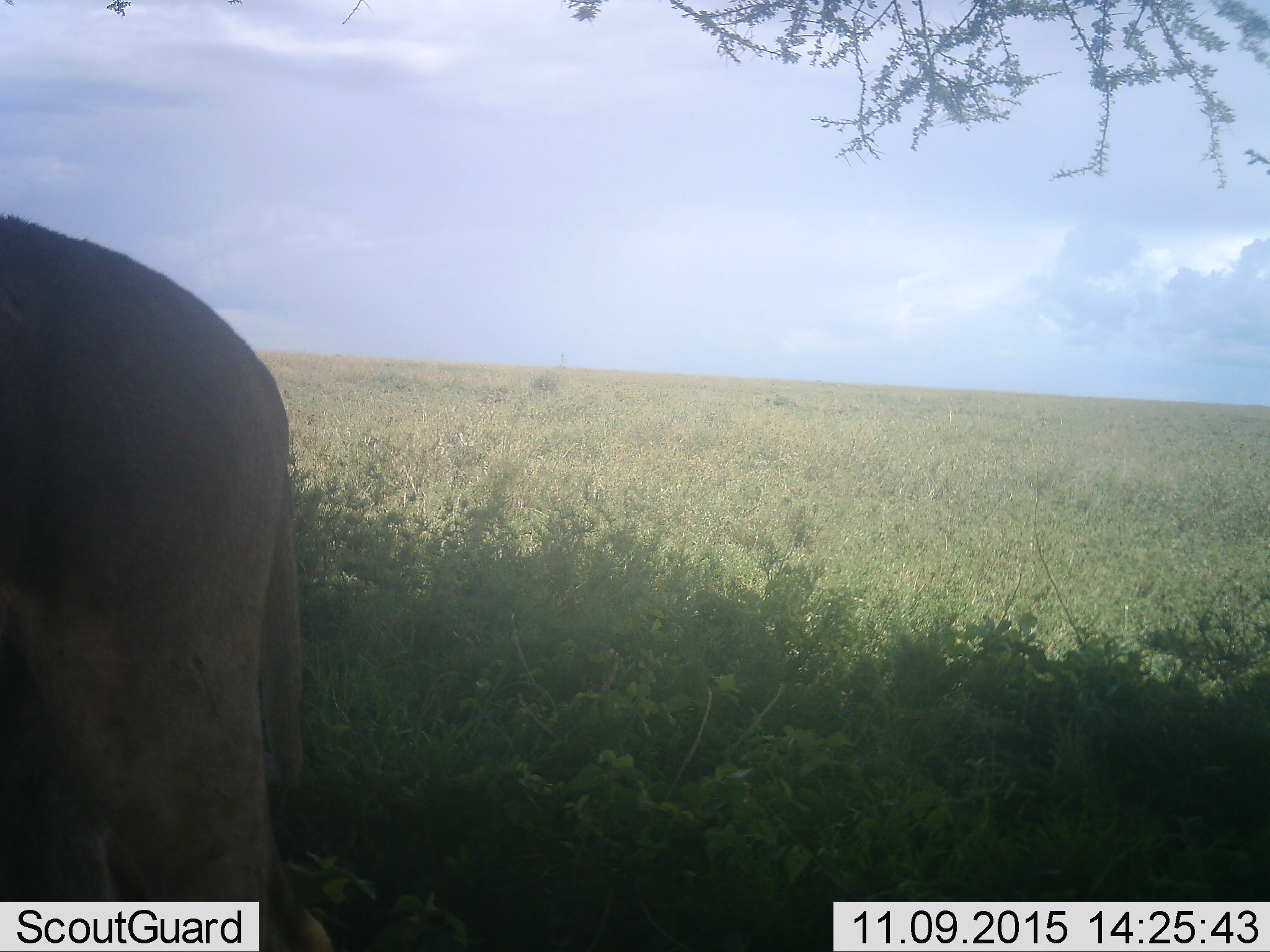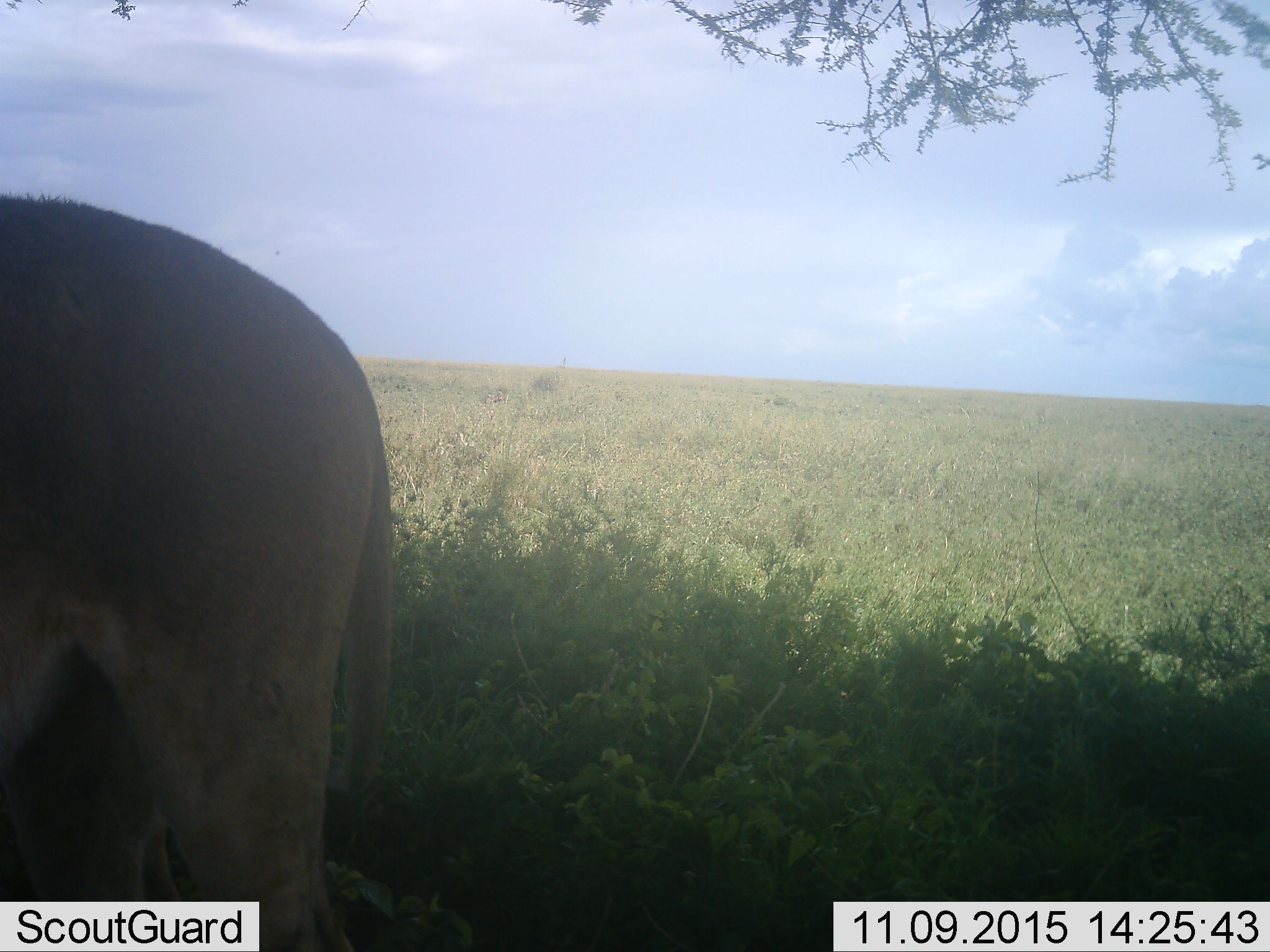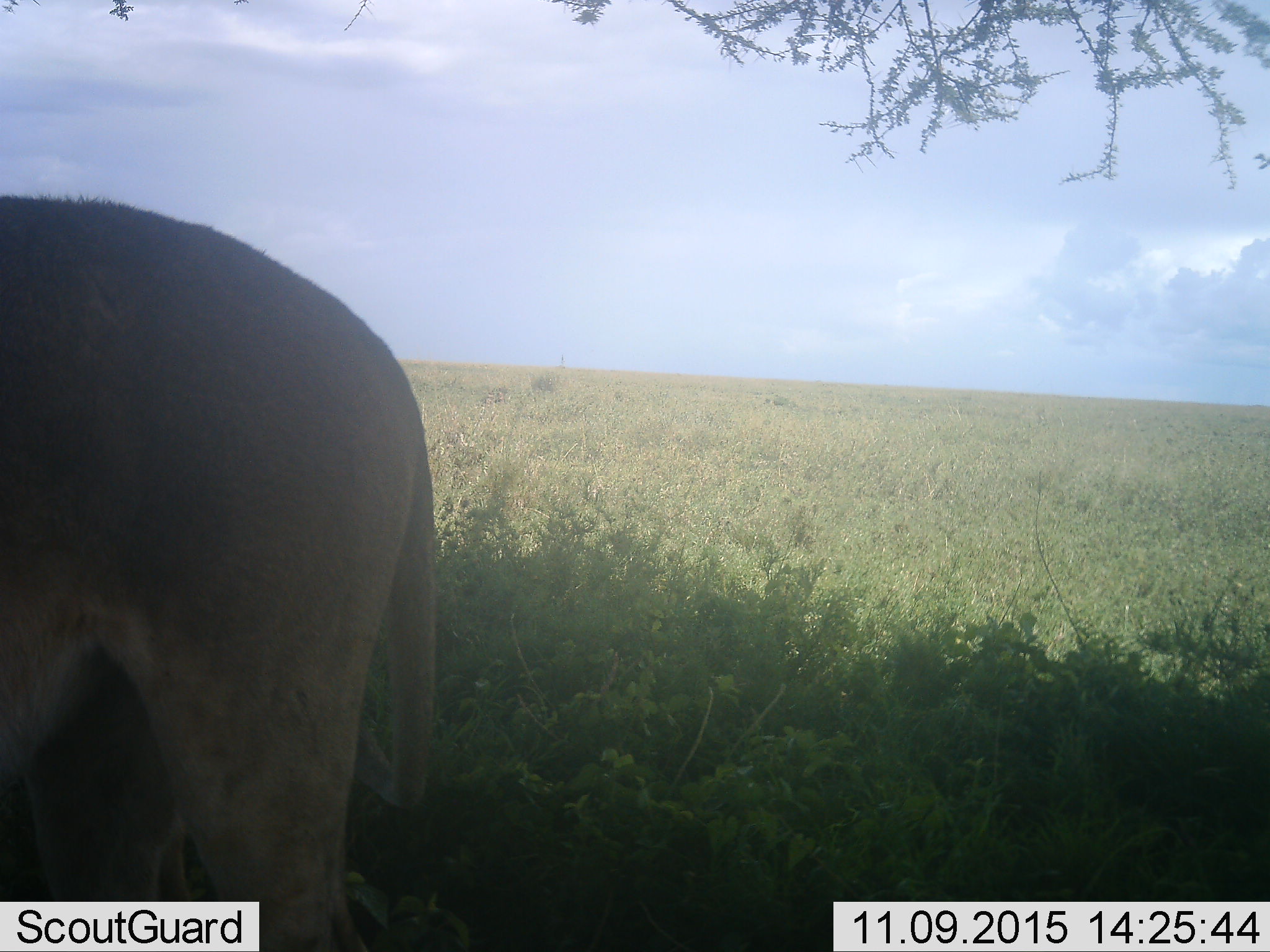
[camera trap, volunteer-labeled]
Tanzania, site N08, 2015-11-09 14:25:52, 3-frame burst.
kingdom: Animalia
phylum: Chordata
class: Mammalia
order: Carnivora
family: Felidae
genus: Panthera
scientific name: Panthera leo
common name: lion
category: lionfemale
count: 1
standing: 67%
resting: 0%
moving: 33%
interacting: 0%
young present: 0%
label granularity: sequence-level